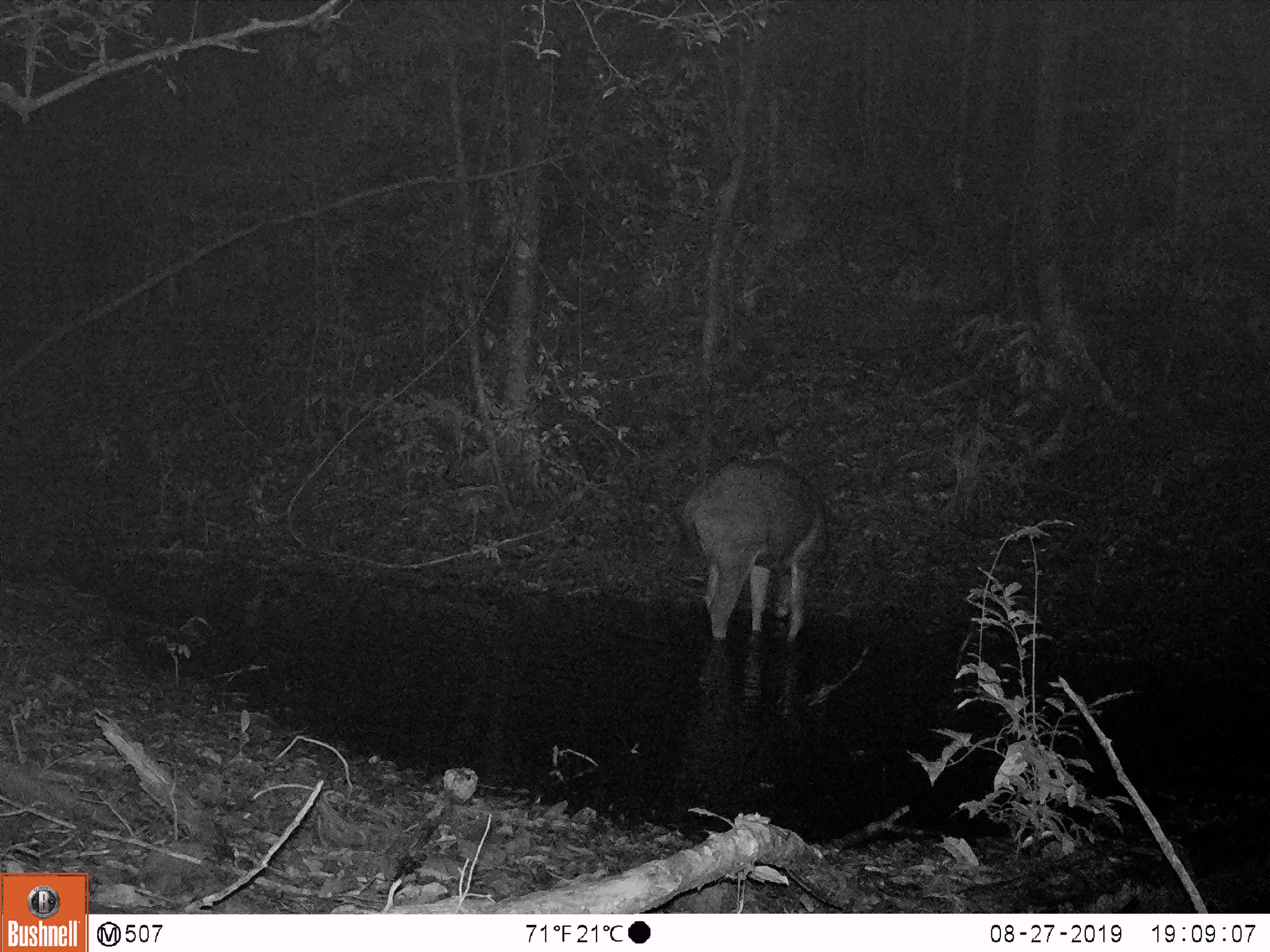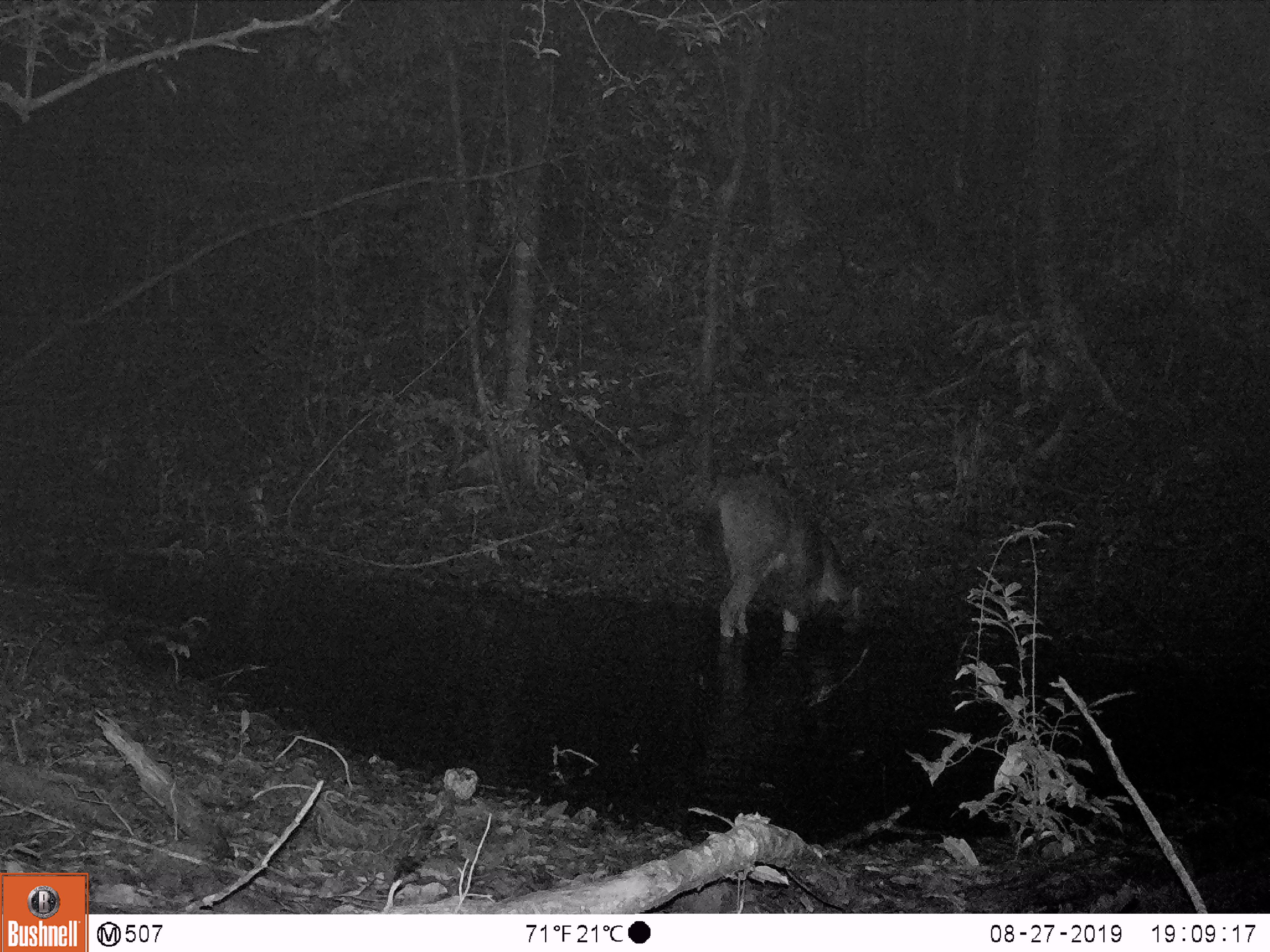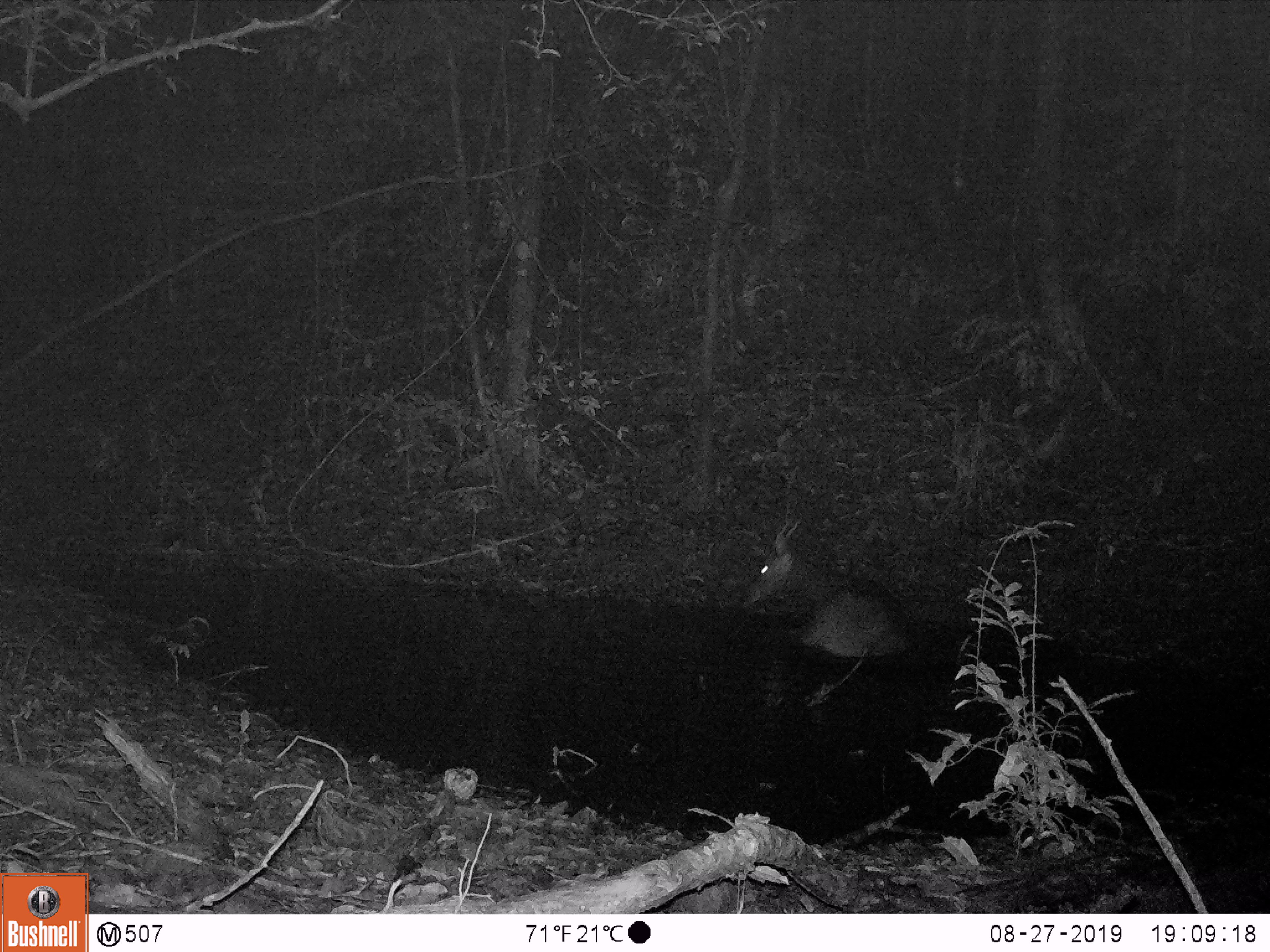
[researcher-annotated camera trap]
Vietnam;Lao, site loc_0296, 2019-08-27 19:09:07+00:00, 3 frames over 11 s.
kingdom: Animalia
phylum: Chordata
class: Mammalia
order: Artiodactyla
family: Cervidae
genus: Rusa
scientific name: Rusa unicolor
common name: sambar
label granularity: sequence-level